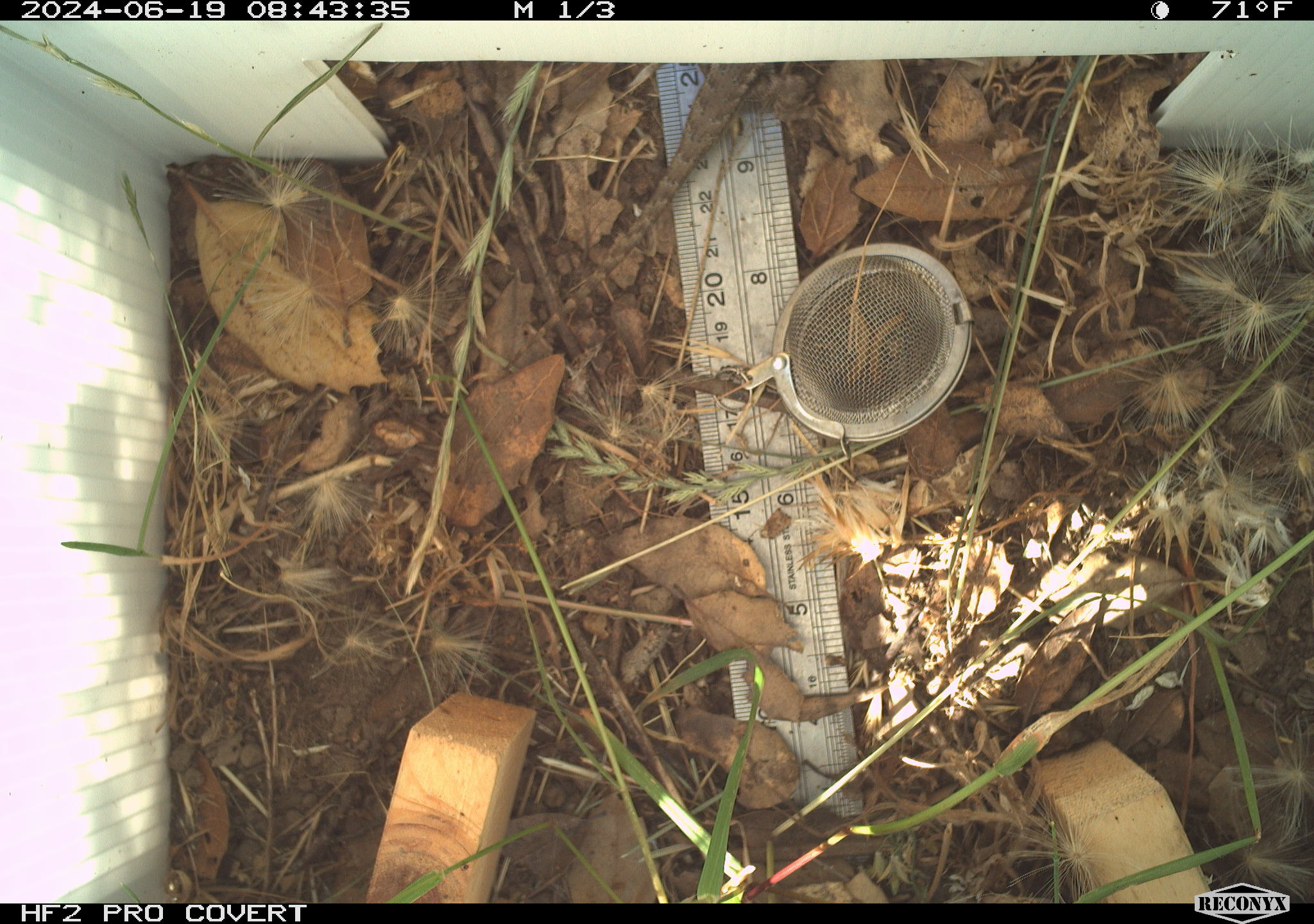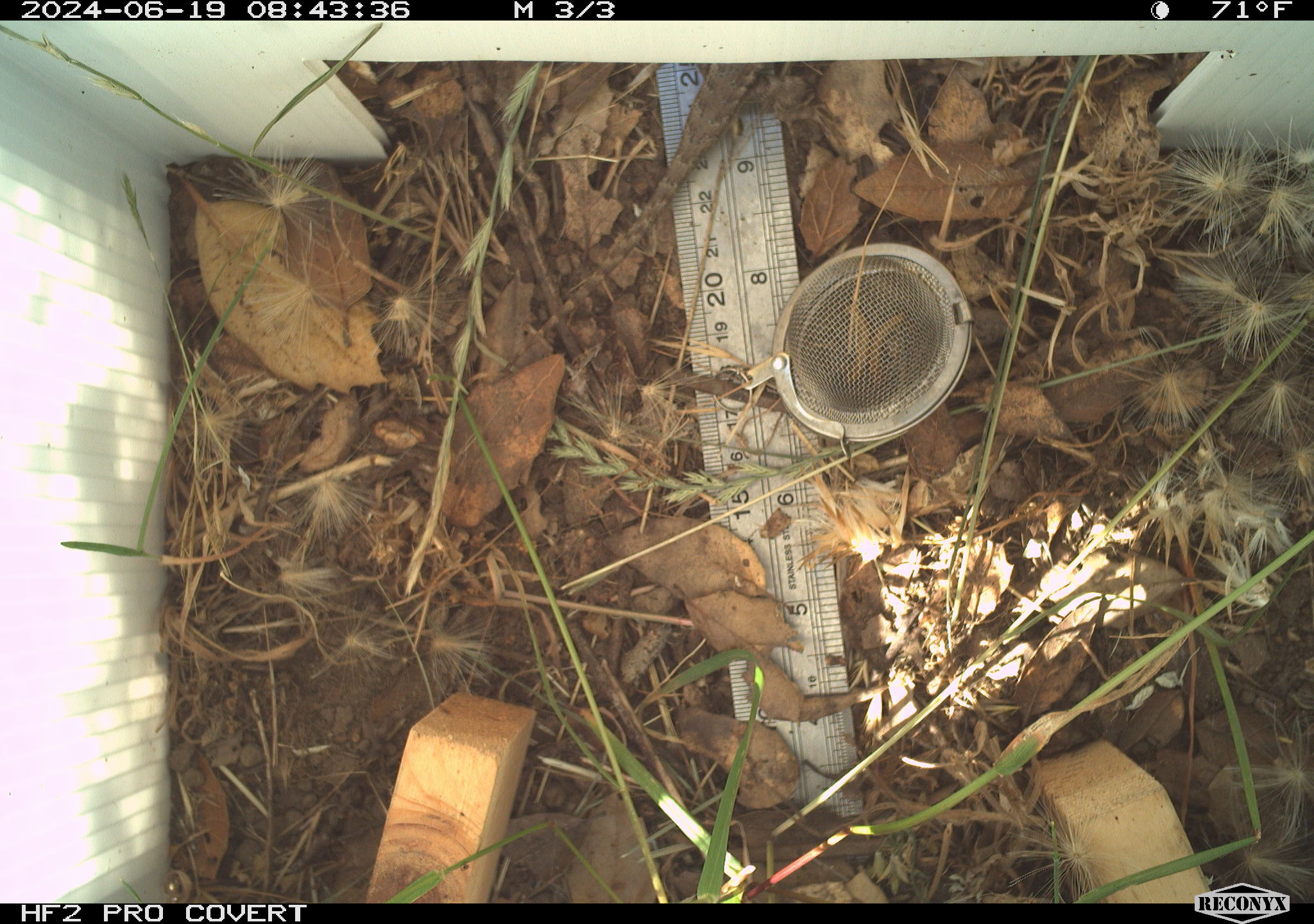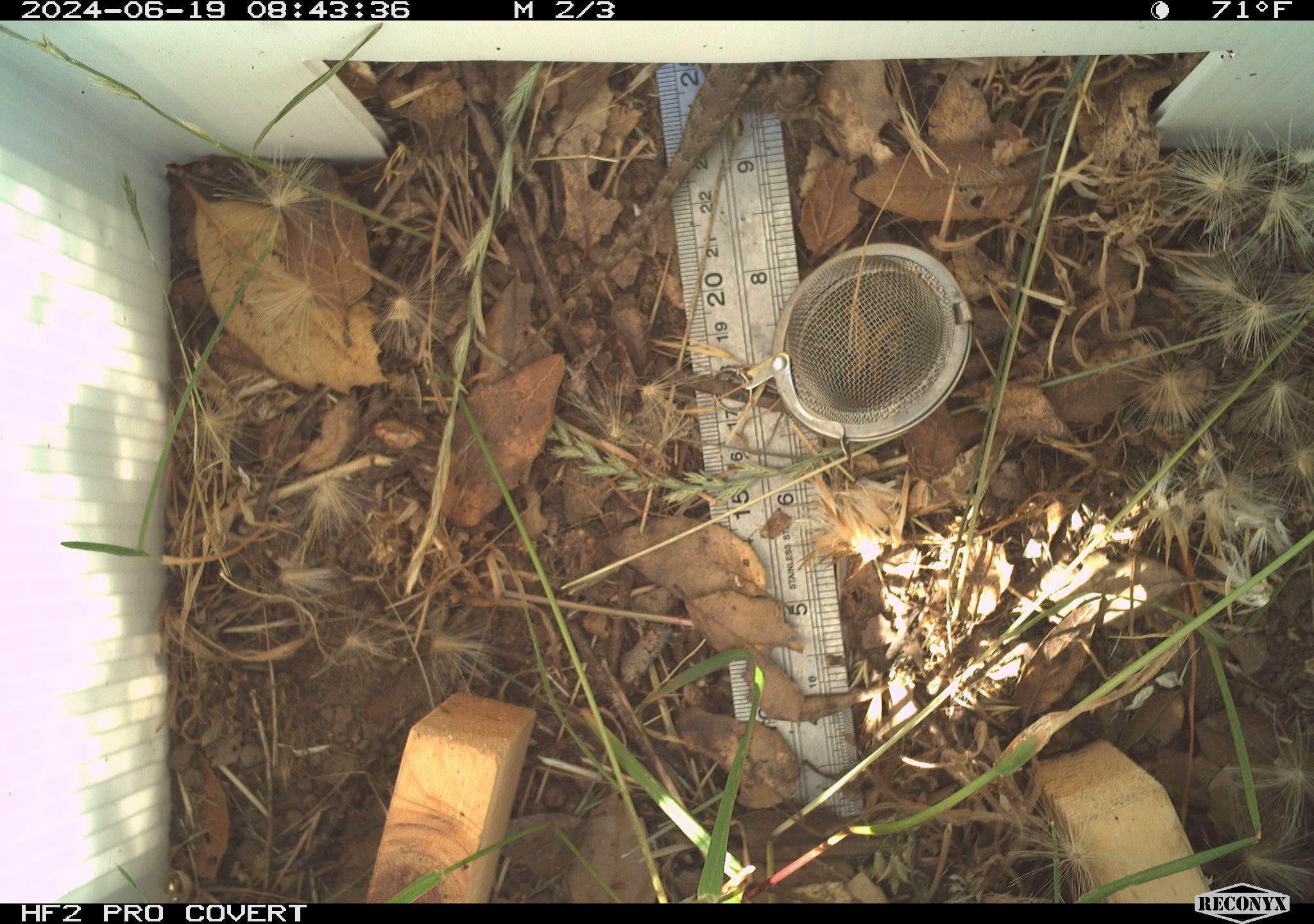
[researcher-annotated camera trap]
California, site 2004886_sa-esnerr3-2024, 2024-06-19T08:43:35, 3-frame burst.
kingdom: Animalia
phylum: Chordata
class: Reptilia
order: Squamata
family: Phrynosomatidae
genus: Sceloporus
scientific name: Sceloporus occidentalis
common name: western fence lizard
Western fence lizard (Sceloporus occidentalis).